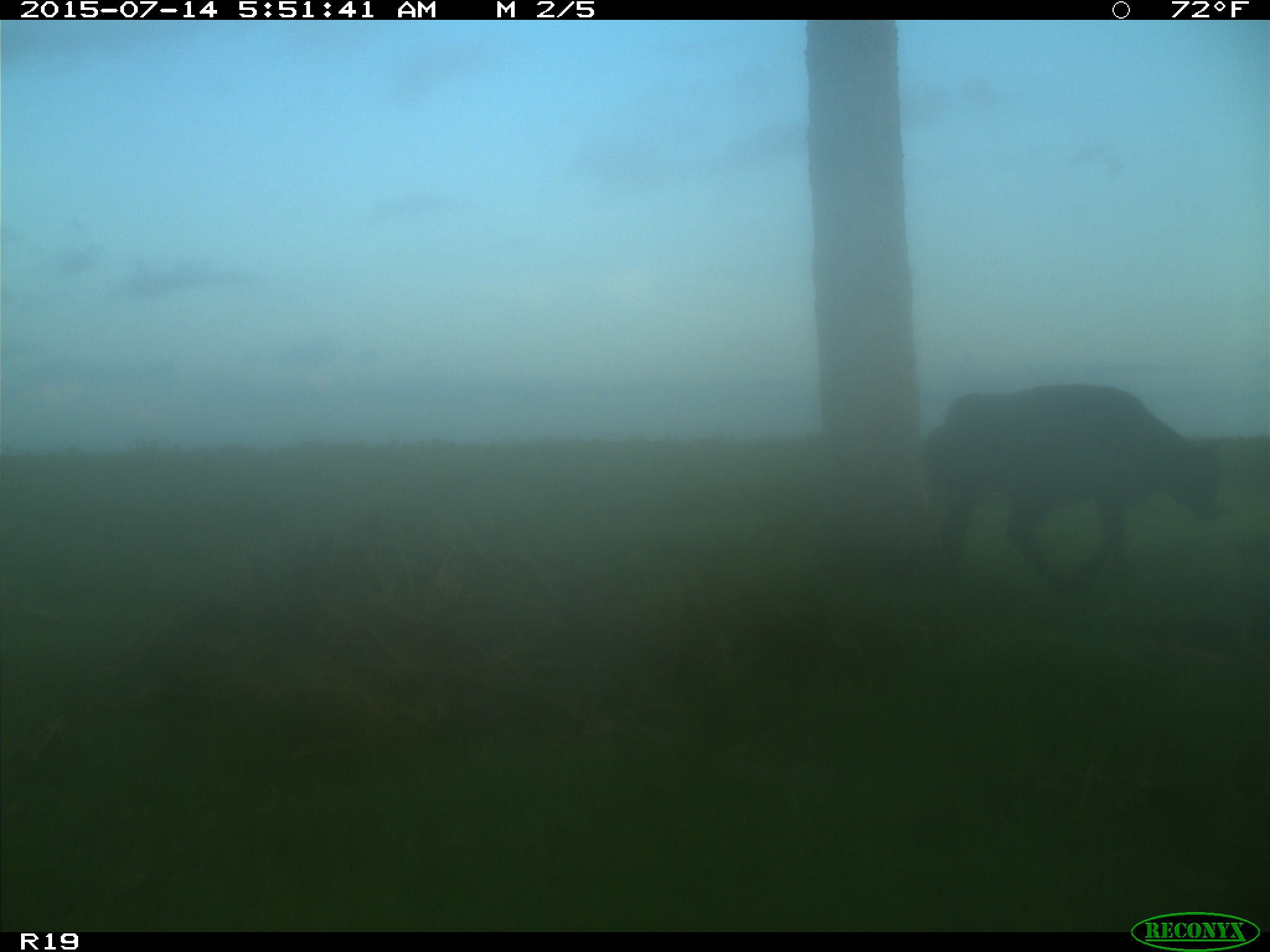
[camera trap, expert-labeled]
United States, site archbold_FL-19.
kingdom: Animalia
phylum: Chordata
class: Mammalia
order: Artiodactyla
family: Bovidae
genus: Bos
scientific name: Bos taurus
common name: domestic cow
Bos taurus (domestic cow).